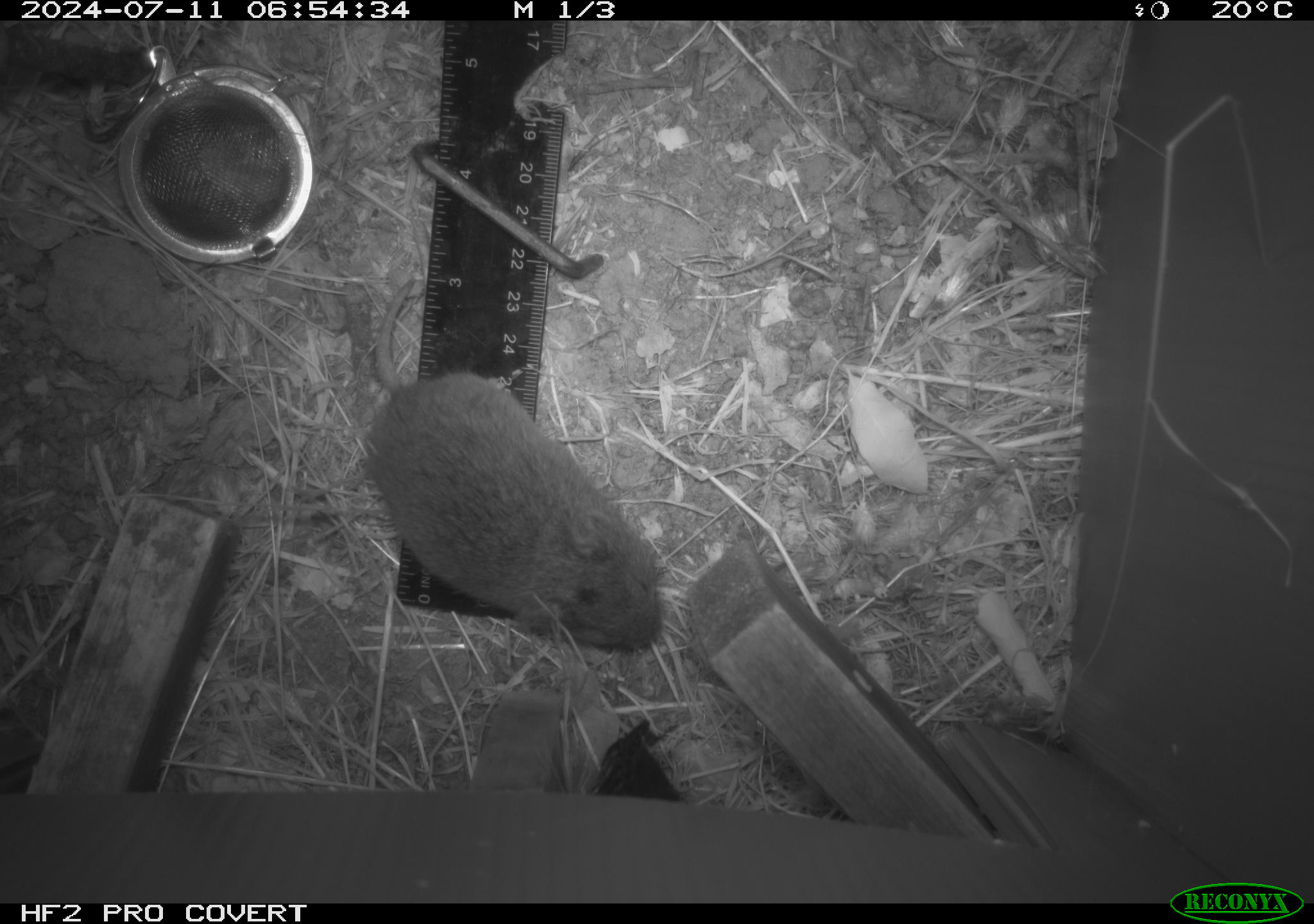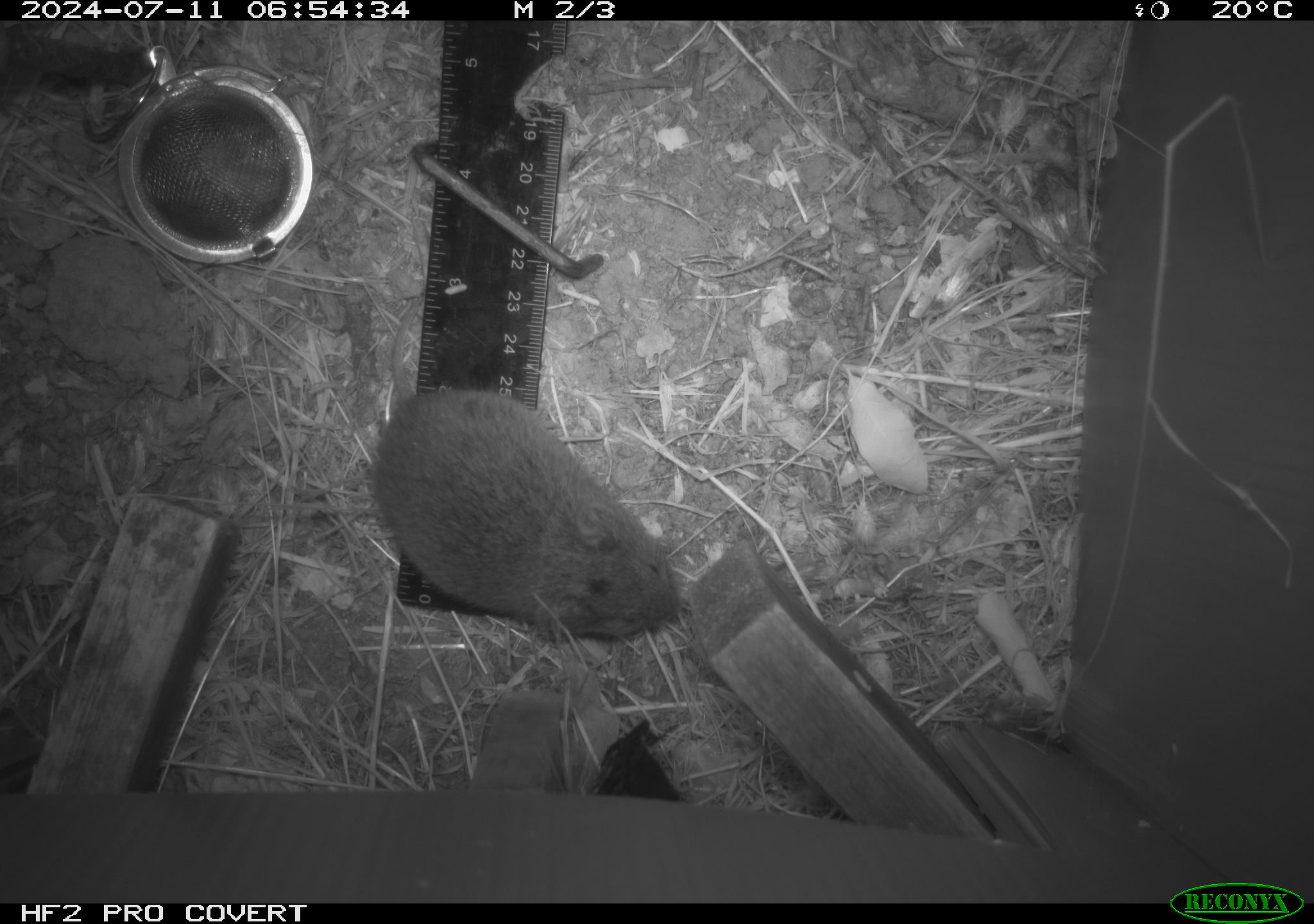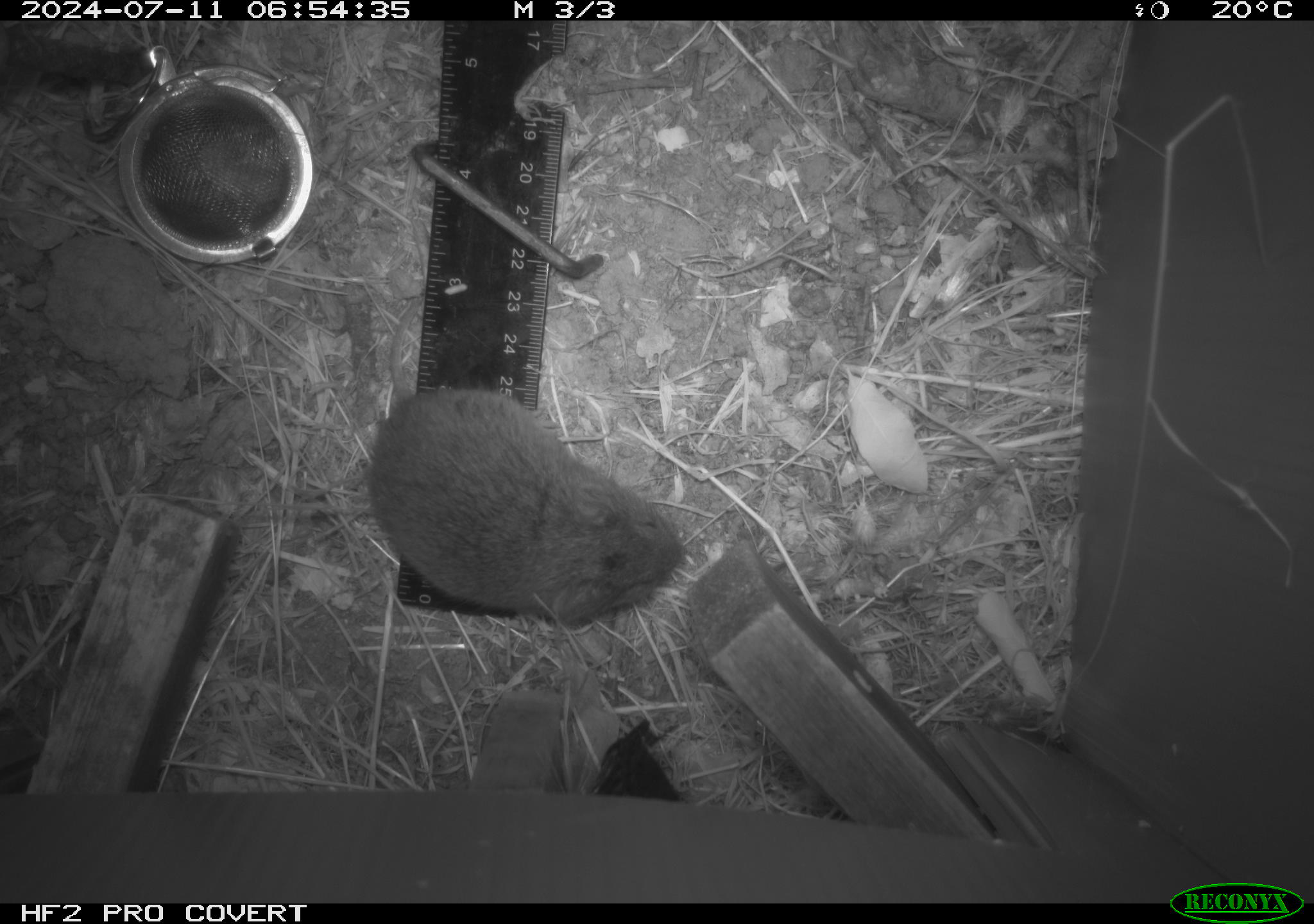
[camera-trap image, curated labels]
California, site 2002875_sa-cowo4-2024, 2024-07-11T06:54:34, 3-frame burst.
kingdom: Animalia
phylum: Chordata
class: Mammalia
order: Rodentia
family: Cricetidae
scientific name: Arvicolinae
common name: voles, lemmings, and muskrats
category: arvicolinae subfamily